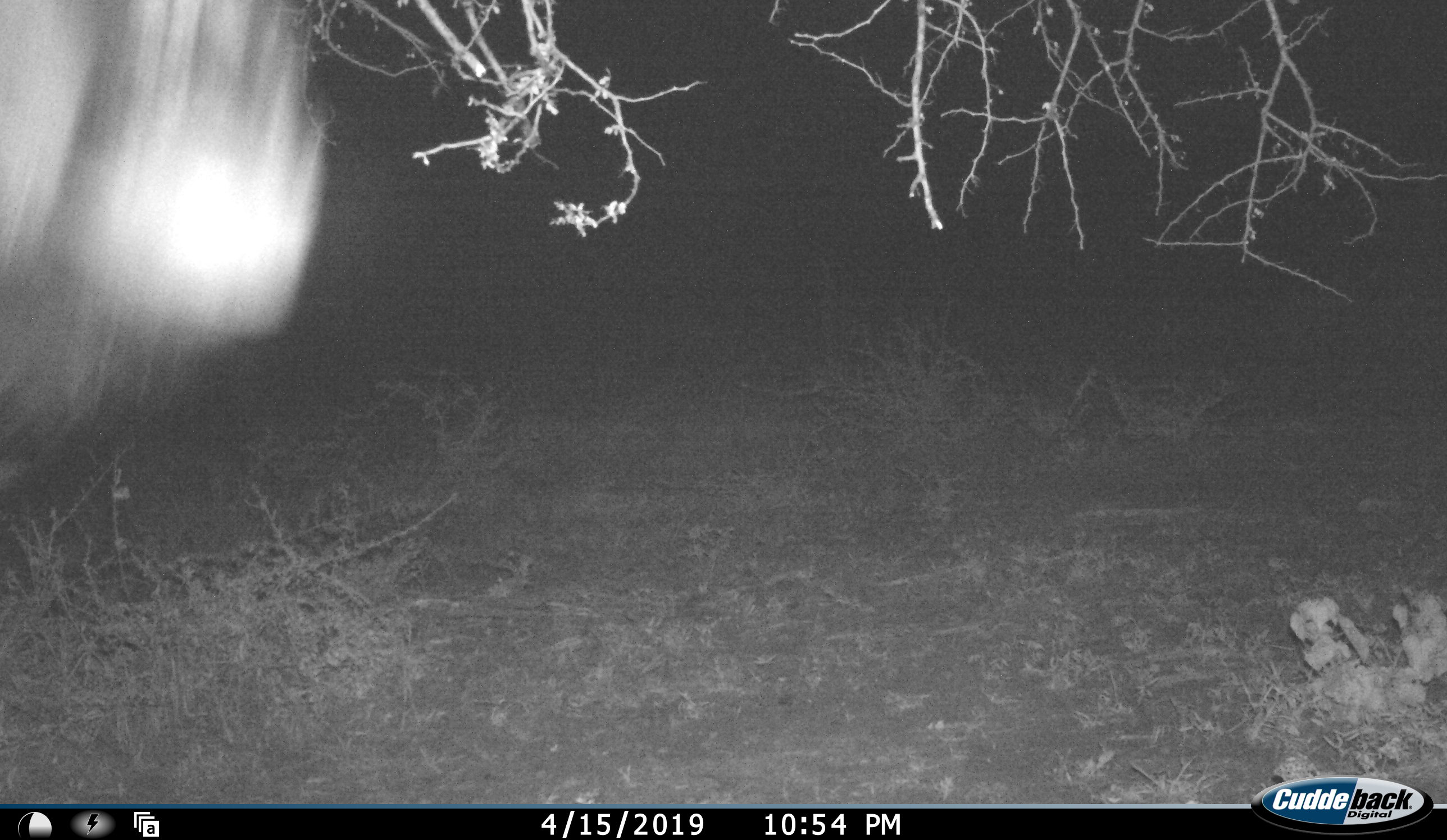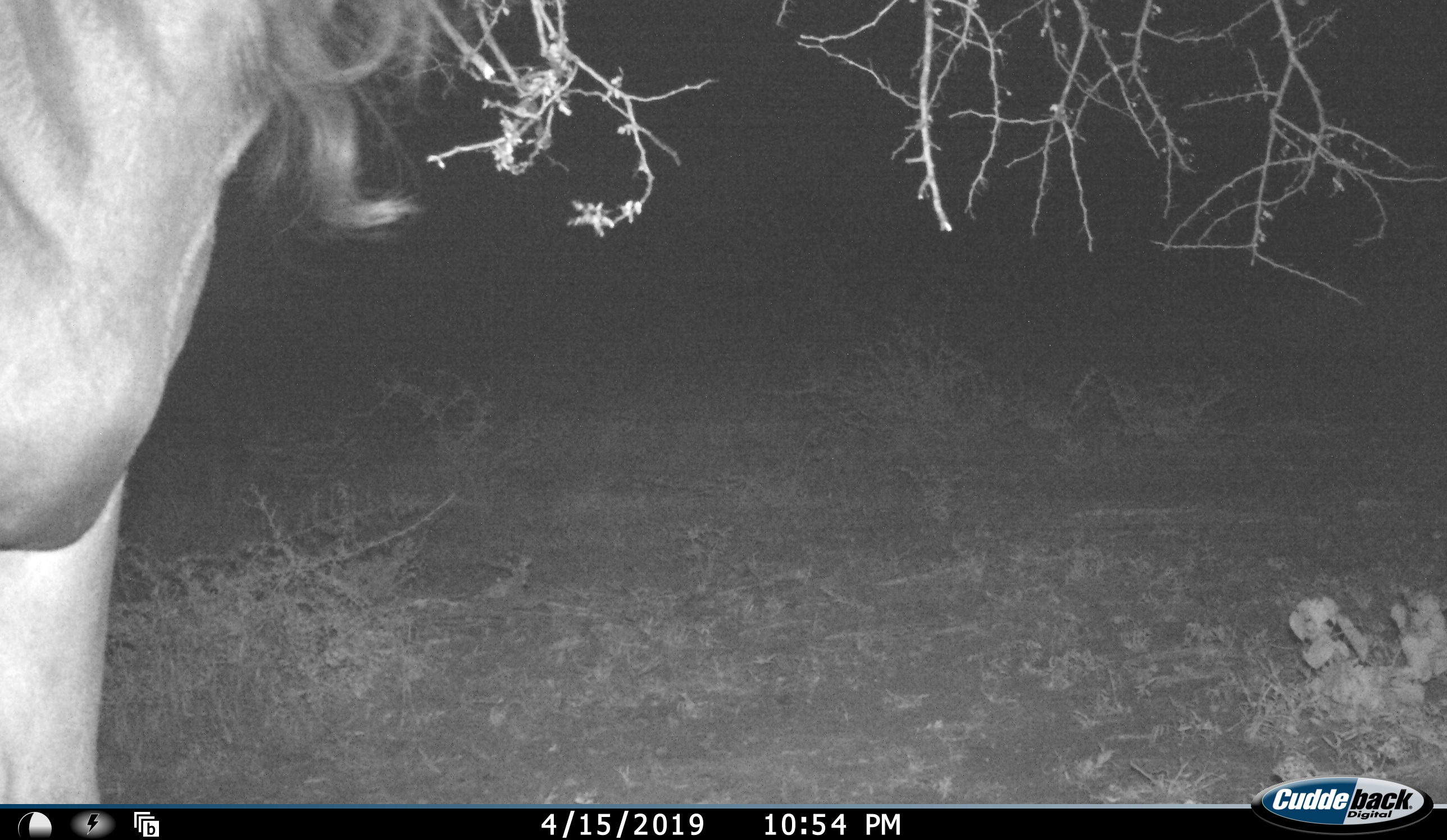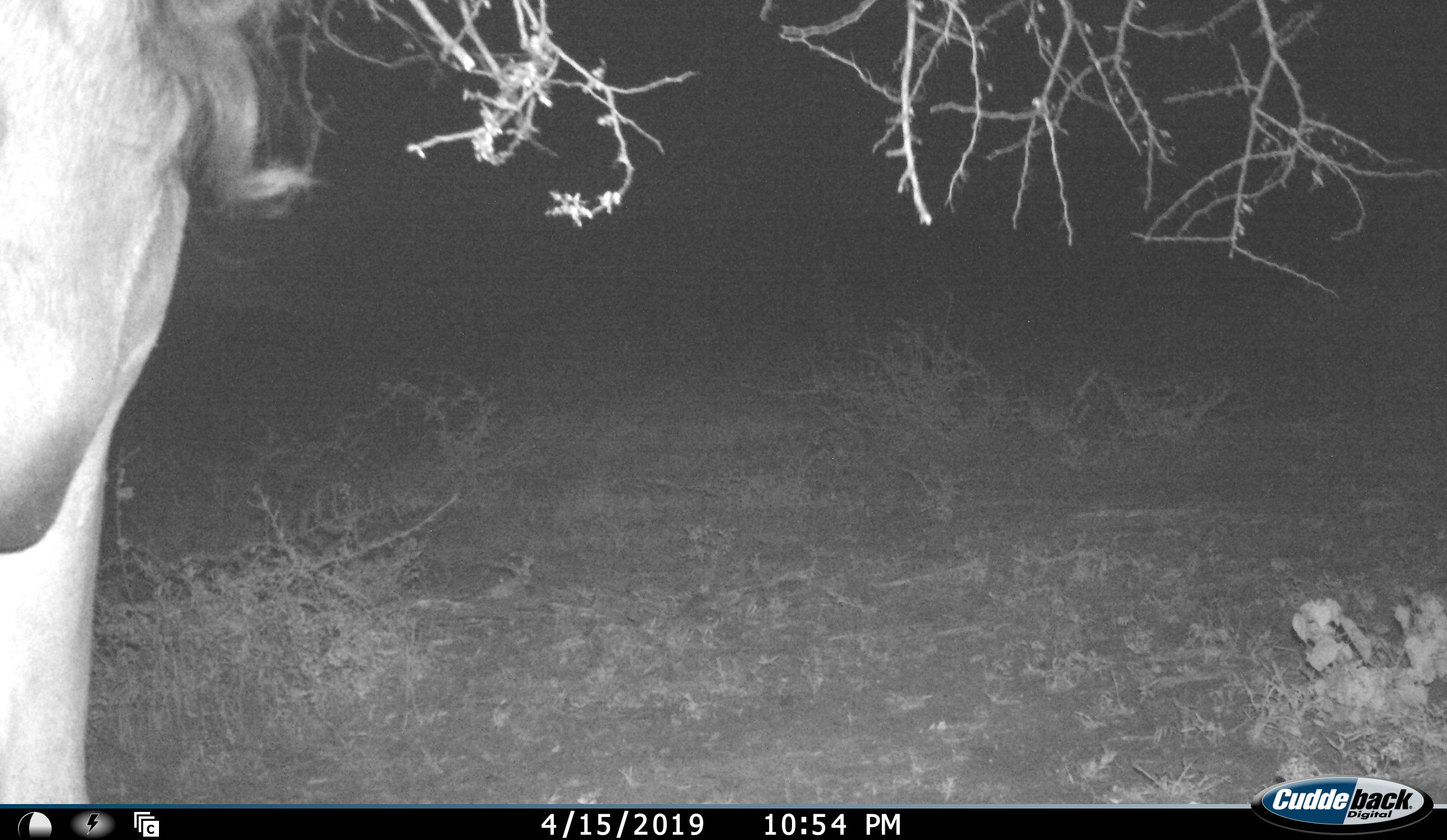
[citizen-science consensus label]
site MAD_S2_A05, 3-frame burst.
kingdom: Animalia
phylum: Chordata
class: Mammalia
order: Artiodactyla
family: Bovidae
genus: Connochaetes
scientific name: Connochaetes taurinus taurinus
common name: blue wildebeest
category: wildebeestblue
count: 1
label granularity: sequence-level